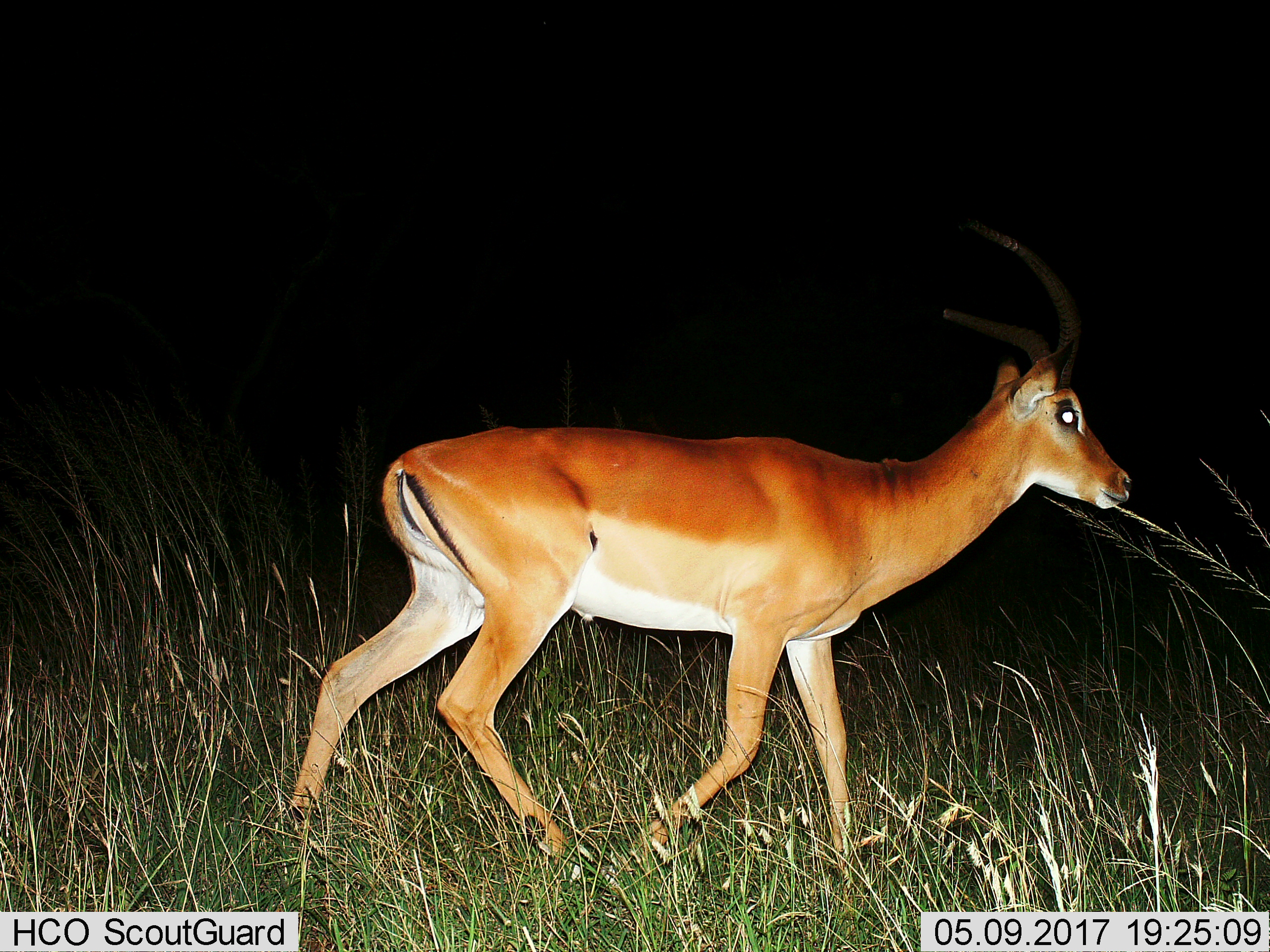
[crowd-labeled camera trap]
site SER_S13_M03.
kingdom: Animalia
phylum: Chordata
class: Mammalia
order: Artiodactyla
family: Bovidae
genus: Aepyceros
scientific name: Aepyceros melampus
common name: impala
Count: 1.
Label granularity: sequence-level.